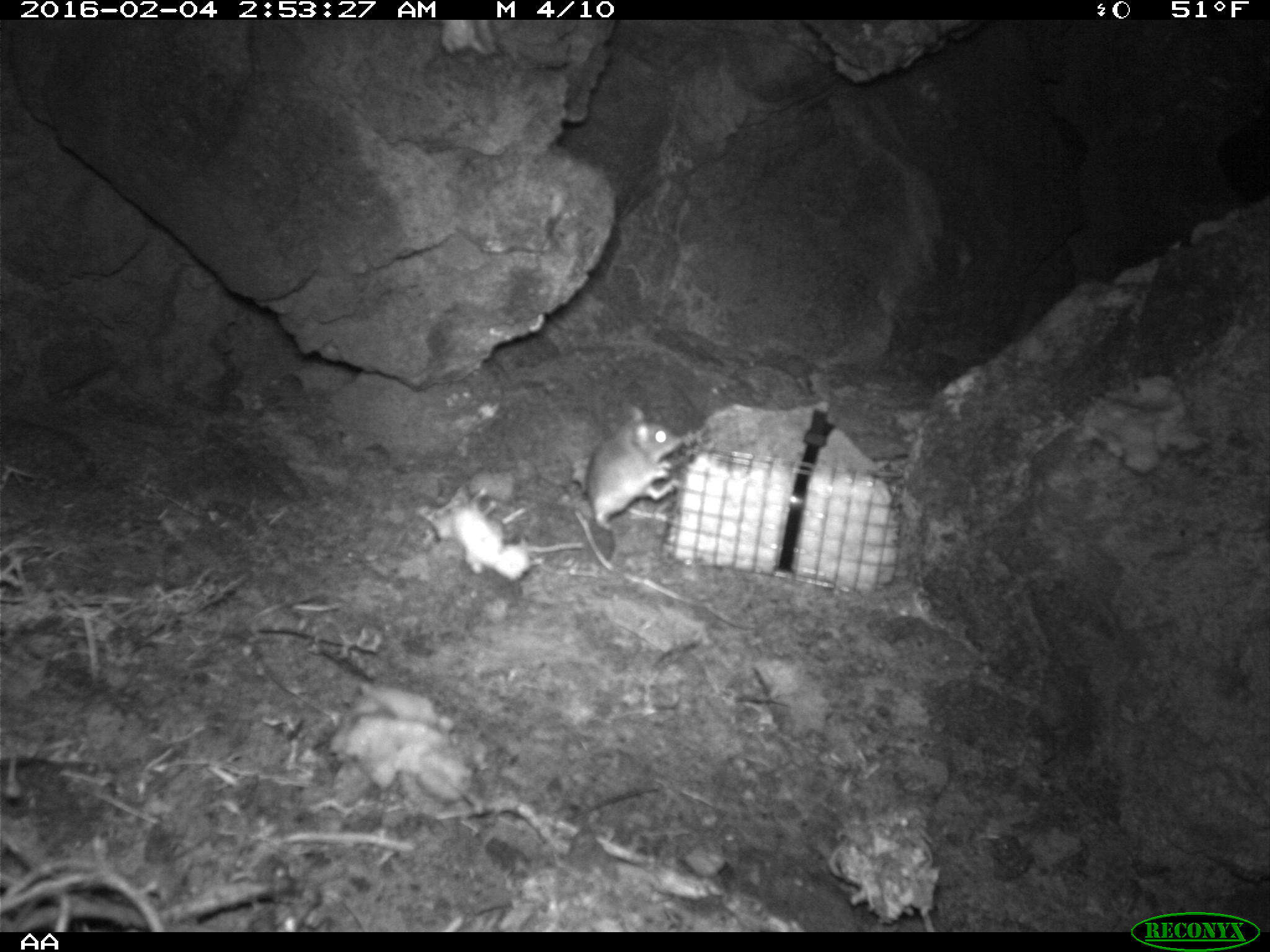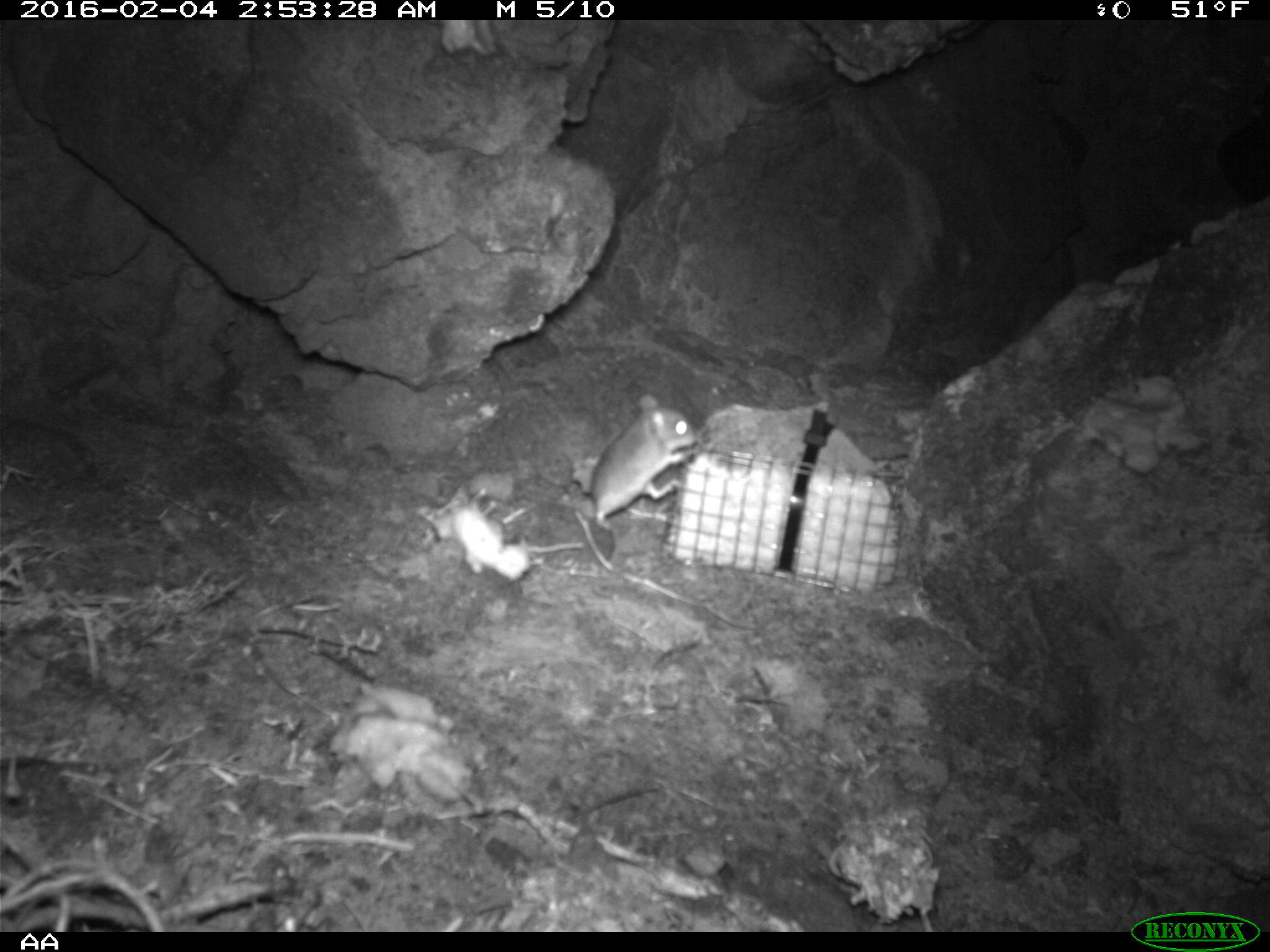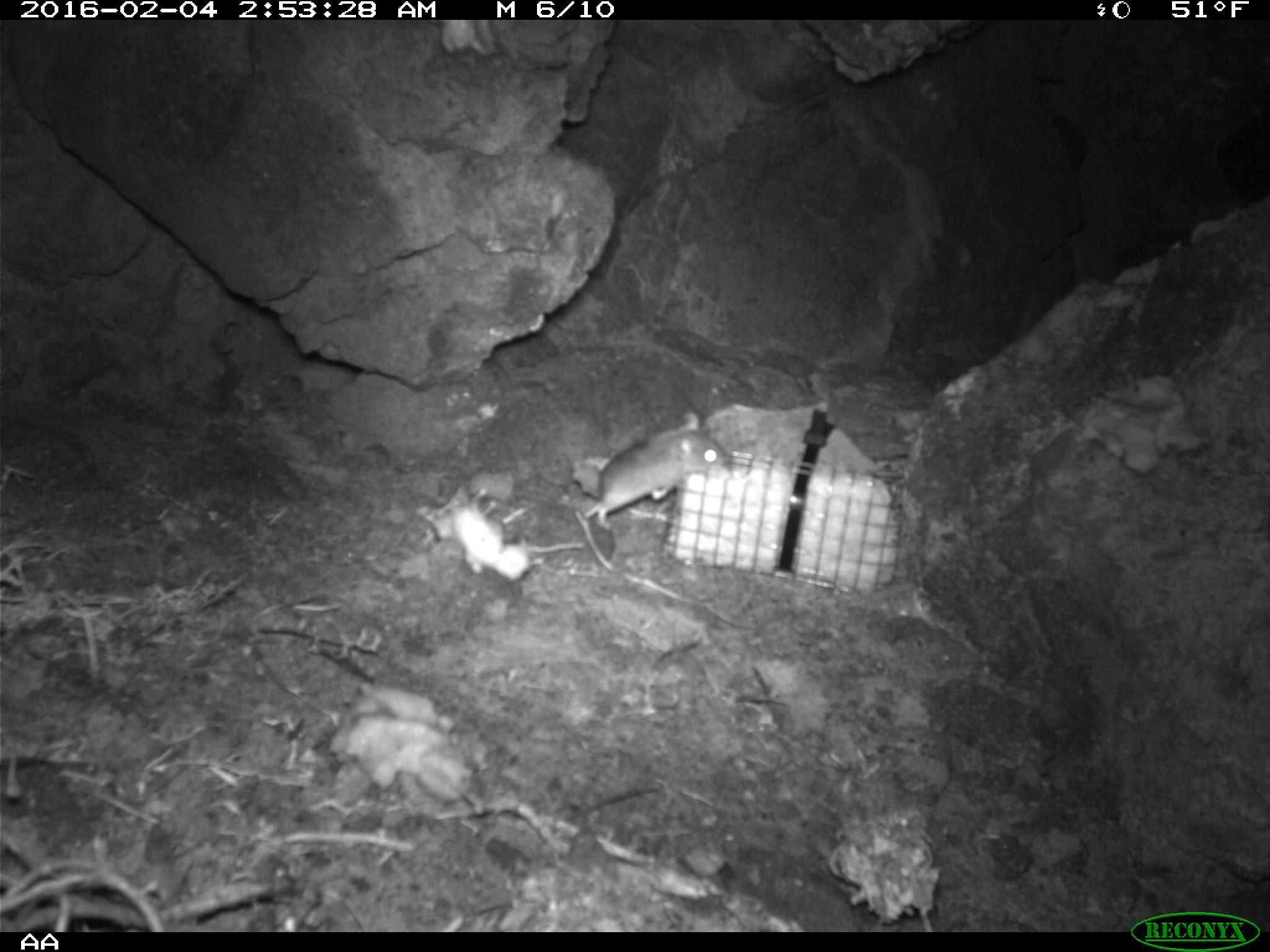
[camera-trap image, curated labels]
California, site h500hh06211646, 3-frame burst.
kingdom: Animalia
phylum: Chordata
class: Mammalia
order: Rodentia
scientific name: Rodentia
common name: rodent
Rodent (Rodentia).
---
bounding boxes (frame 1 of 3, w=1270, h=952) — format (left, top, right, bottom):
rodent: (585, 405, 684, 530)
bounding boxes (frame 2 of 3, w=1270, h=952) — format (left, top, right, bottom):
rodent: (587, 395, 695, 531)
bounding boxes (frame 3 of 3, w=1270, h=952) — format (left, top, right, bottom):
rodent: (583, 410, 731, 532)